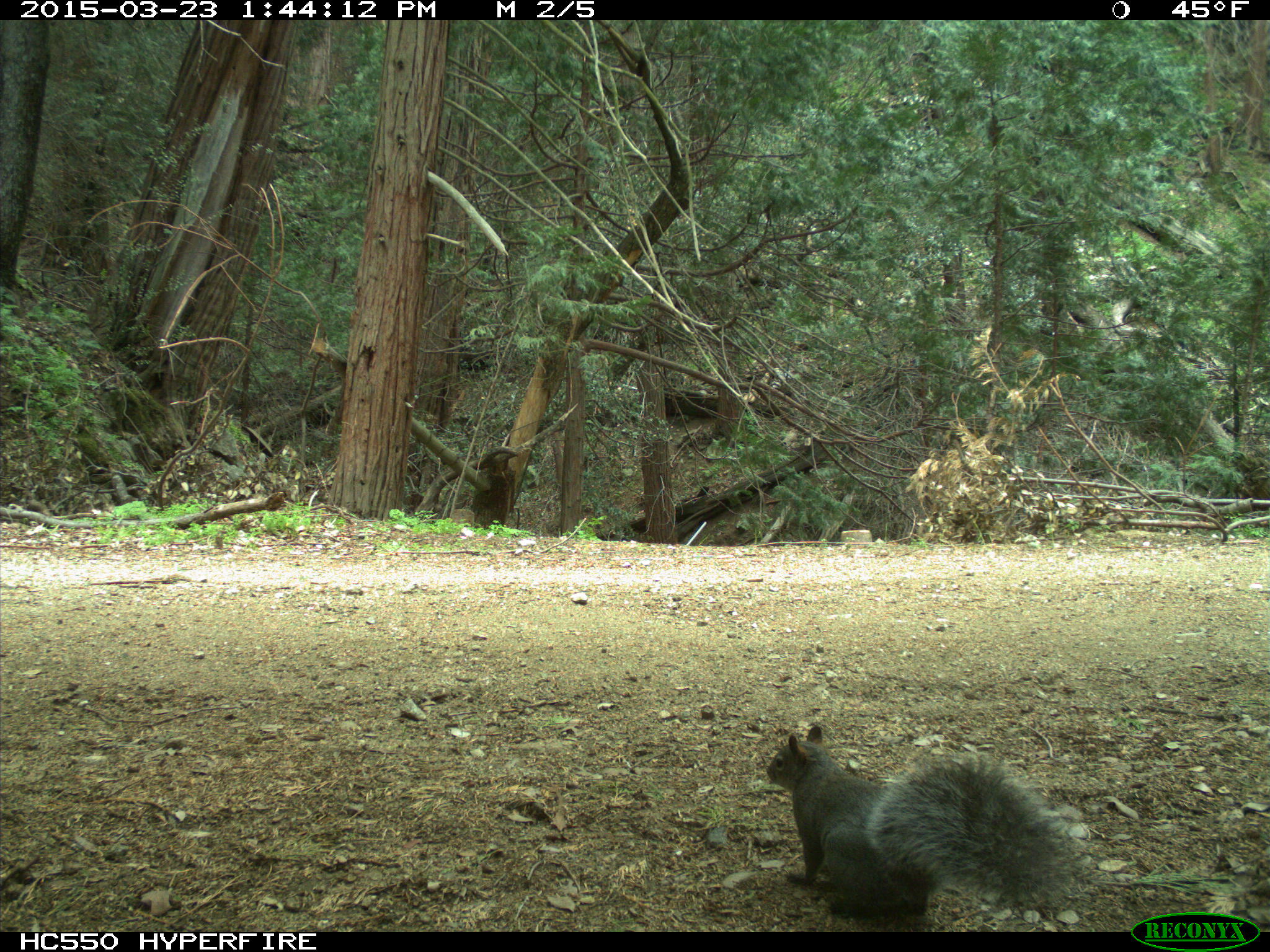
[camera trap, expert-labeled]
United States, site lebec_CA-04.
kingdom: Animalia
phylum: Chordata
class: Mammalia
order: Rodentia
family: Sciuridae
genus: Sciurus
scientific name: Sciurus carolinensis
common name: eastern gray squirrel